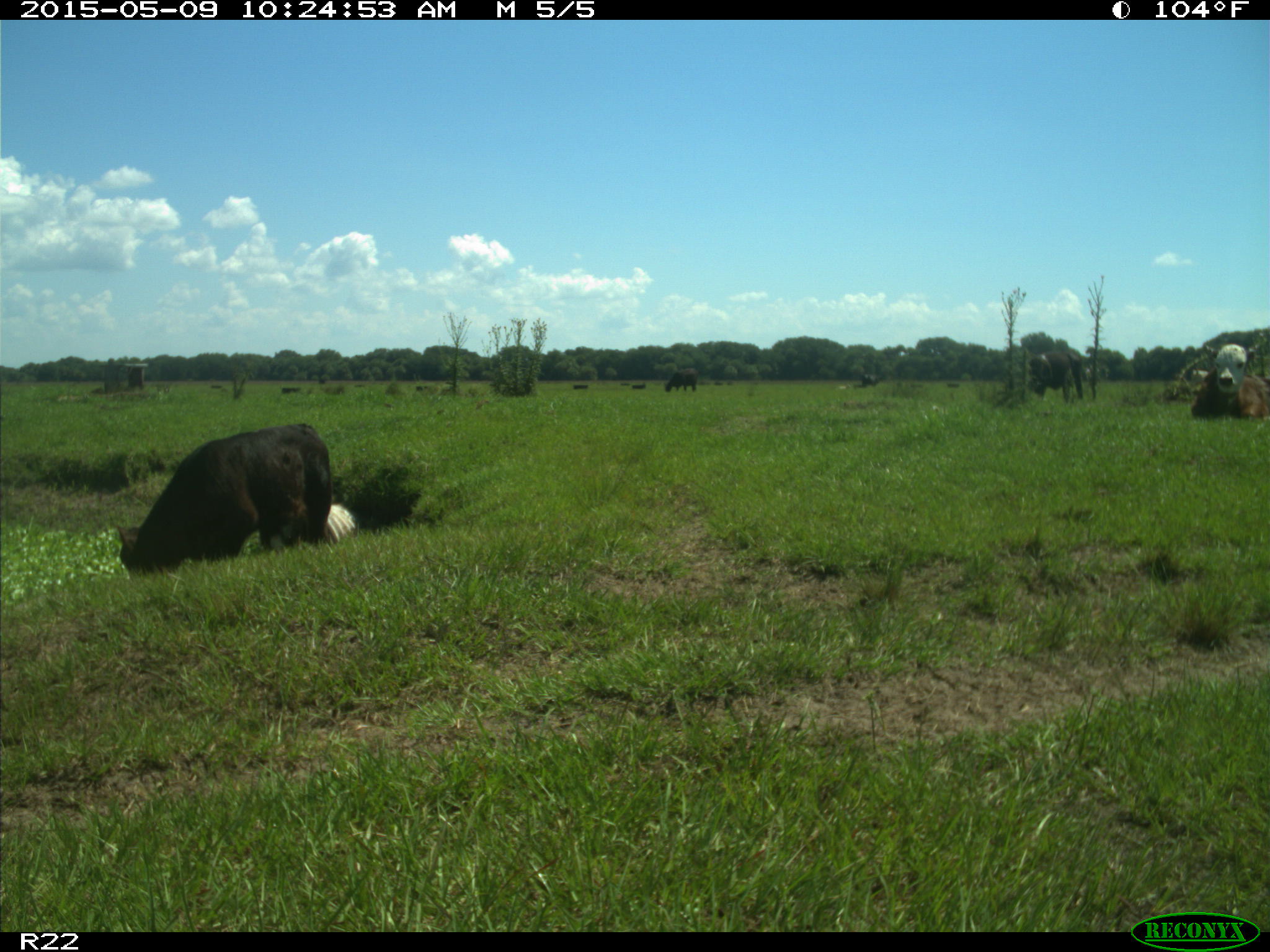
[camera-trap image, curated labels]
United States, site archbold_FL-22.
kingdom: Animalia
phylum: Chordata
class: Mammalia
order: Artiodactyla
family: Bovidae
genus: Bos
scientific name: Bos taurus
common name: domestic cow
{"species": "Bos taurus (domestic cow)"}